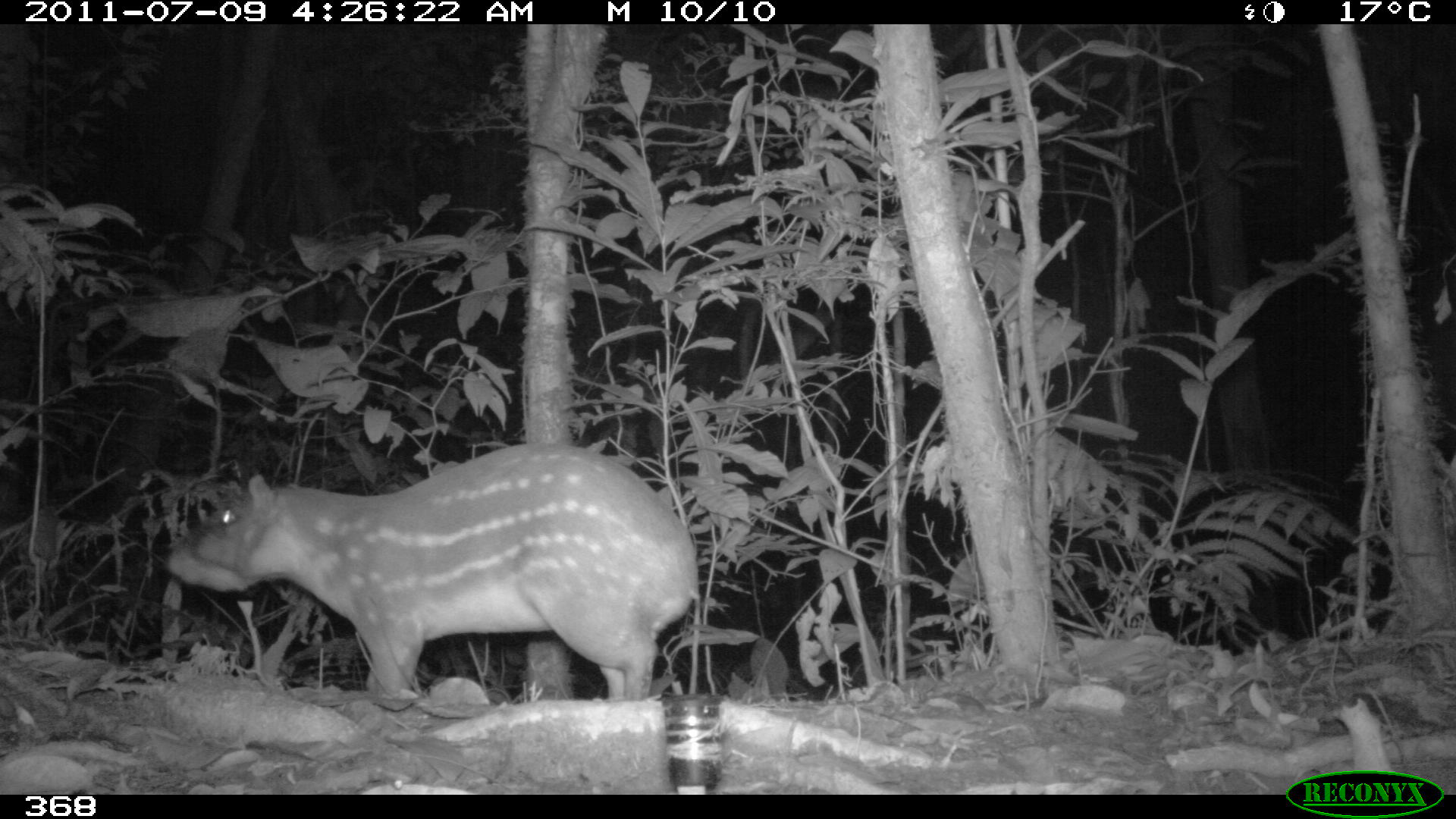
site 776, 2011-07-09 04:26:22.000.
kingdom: Animalia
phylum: Chordata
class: Mammalia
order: Rodentia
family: Cuniculidae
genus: Cuniculus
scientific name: Cuniculus paca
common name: spotted paca